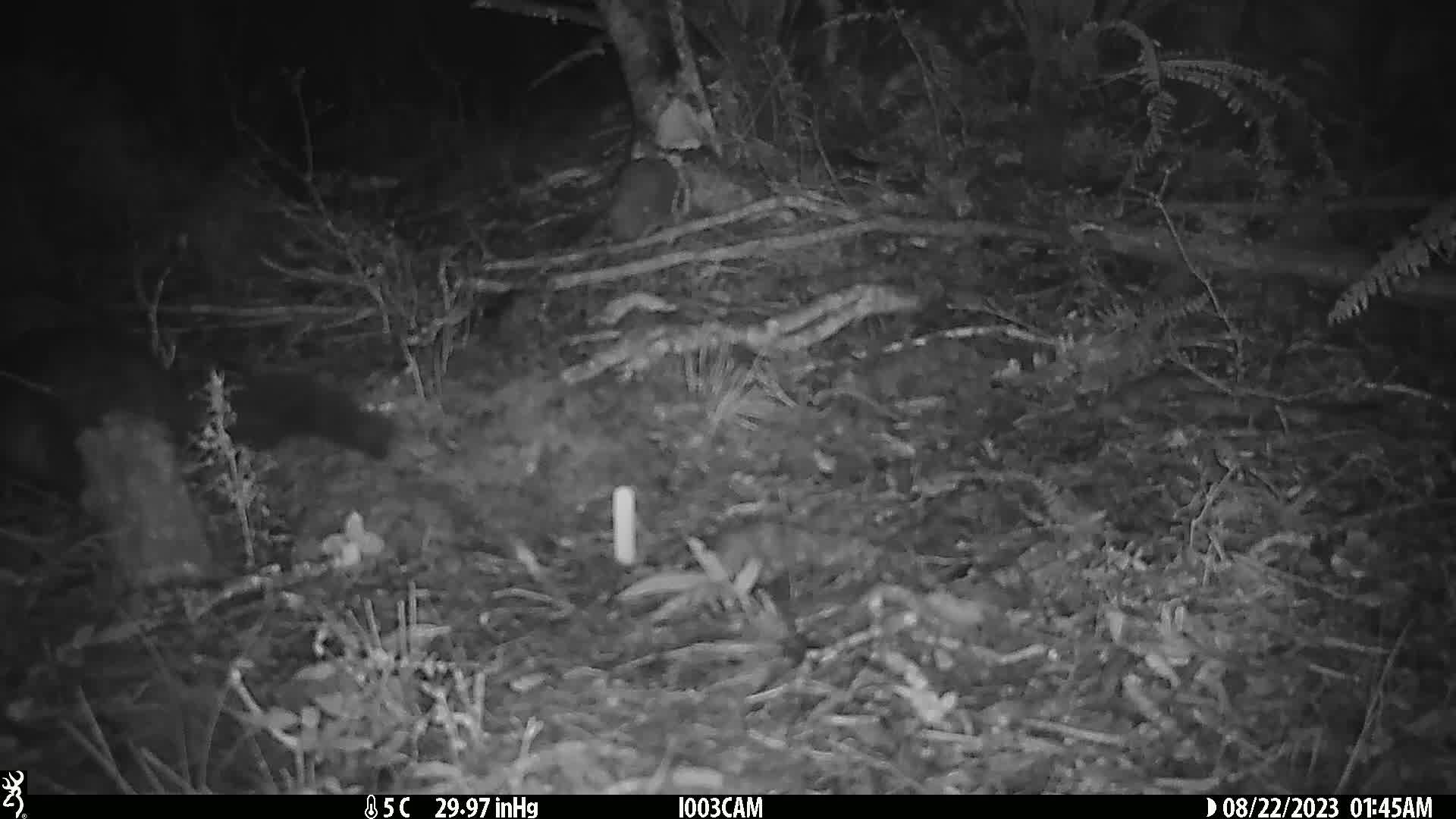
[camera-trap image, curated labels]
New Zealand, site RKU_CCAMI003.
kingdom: Animalia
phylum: Chordata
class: Mammalia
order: Diprotodontia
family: Phalangeridae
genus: Trichosurus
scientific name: Trichosurus vulpecula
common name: common brushtail possum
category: possum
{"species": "possum (common brushtail possum) (Trichosurus vulpecula)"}